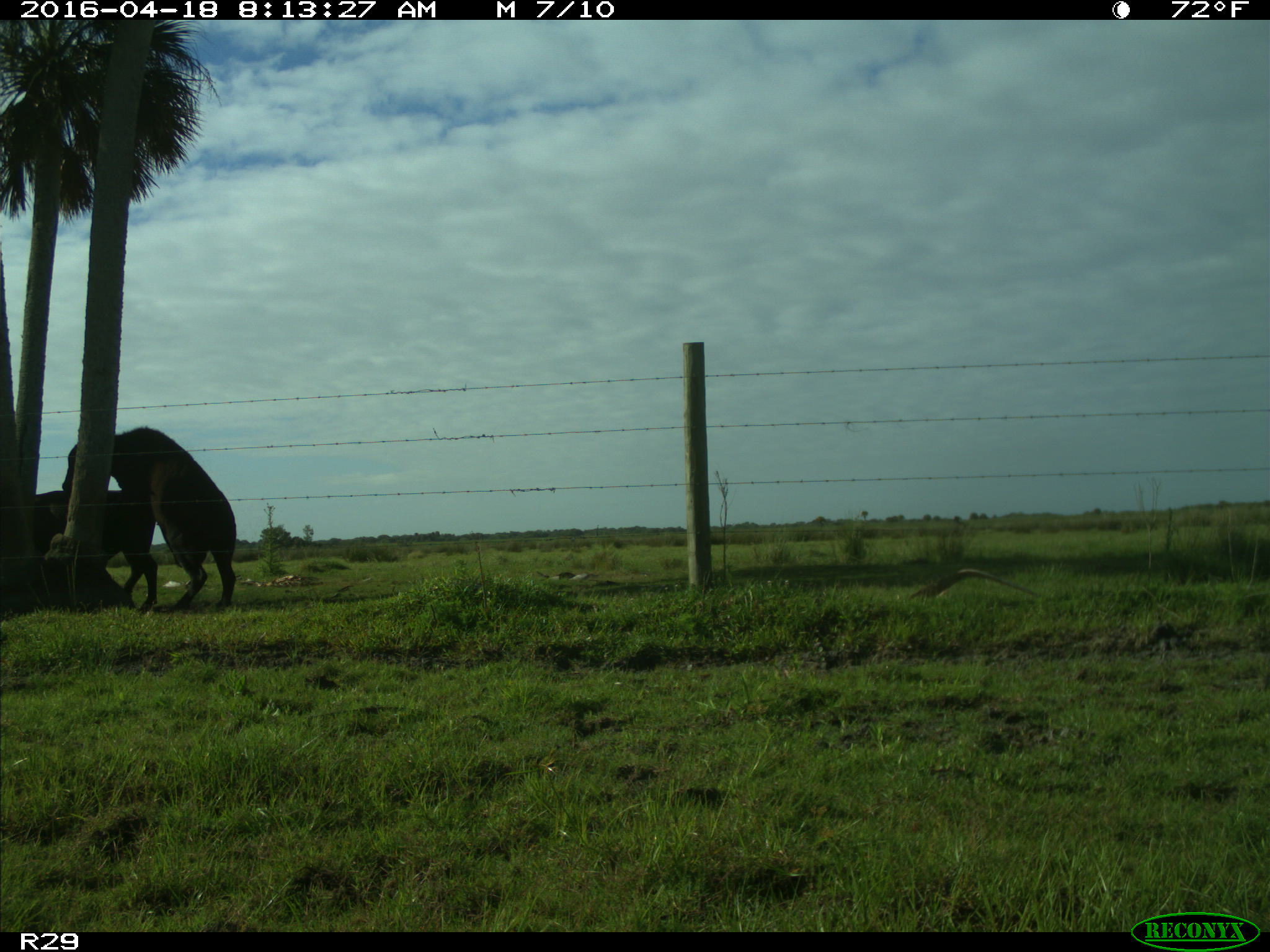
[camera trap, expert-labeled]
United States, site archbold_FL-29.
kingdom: Animalia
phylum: Chordata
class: Mammalia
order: Artiodactyla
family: Bovidae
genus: Bos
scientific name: Bos taurus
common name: domestic cow